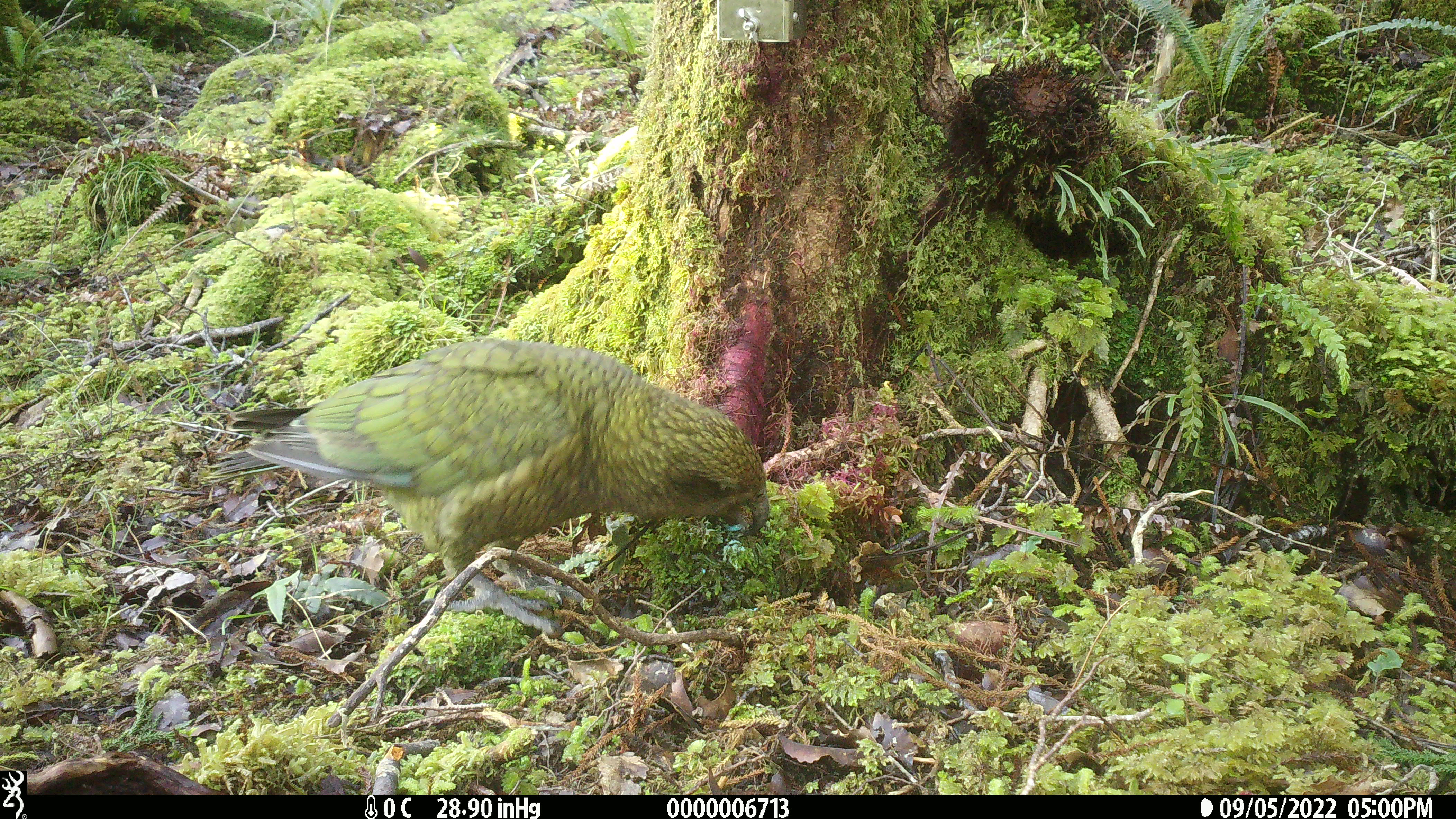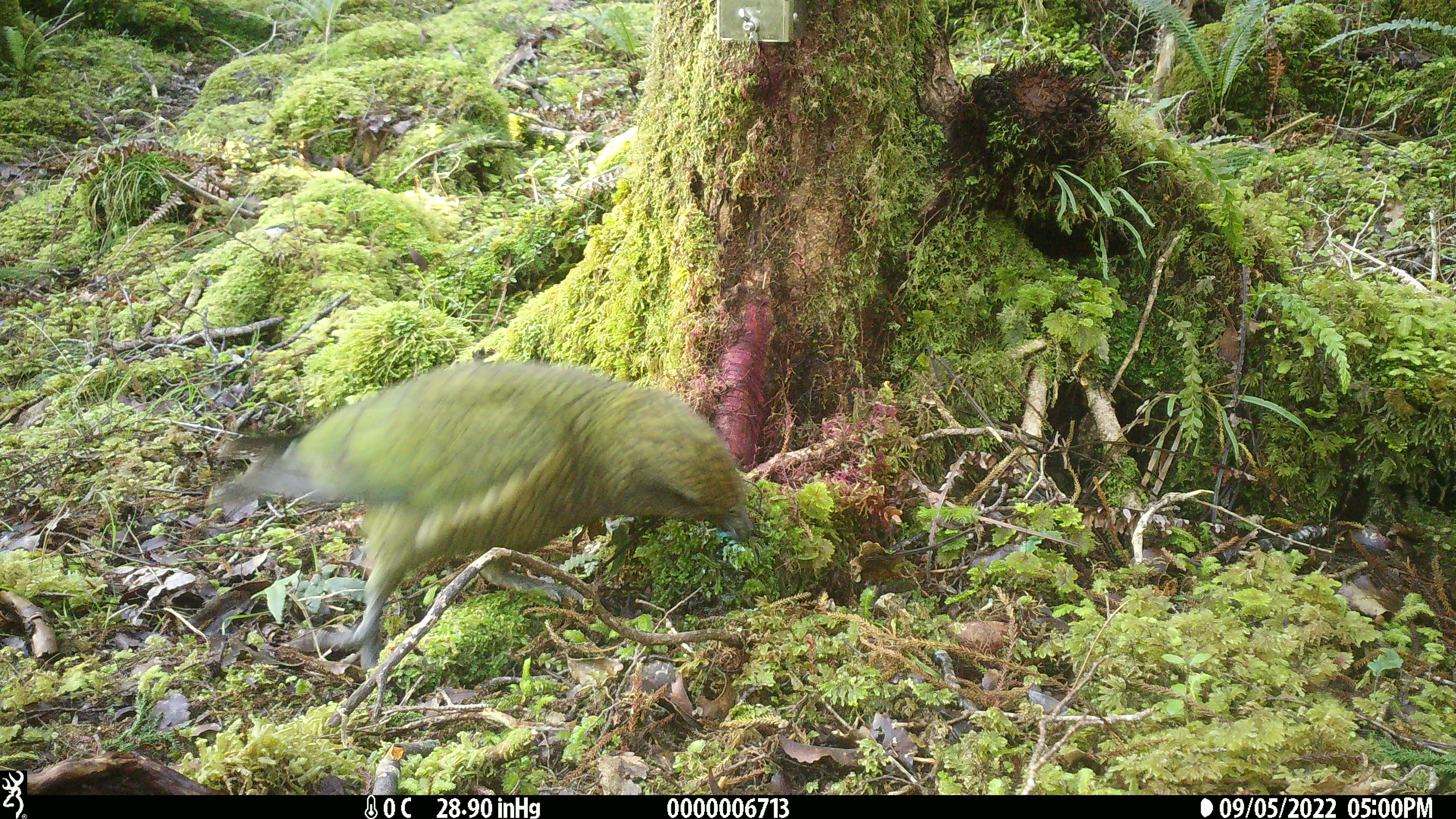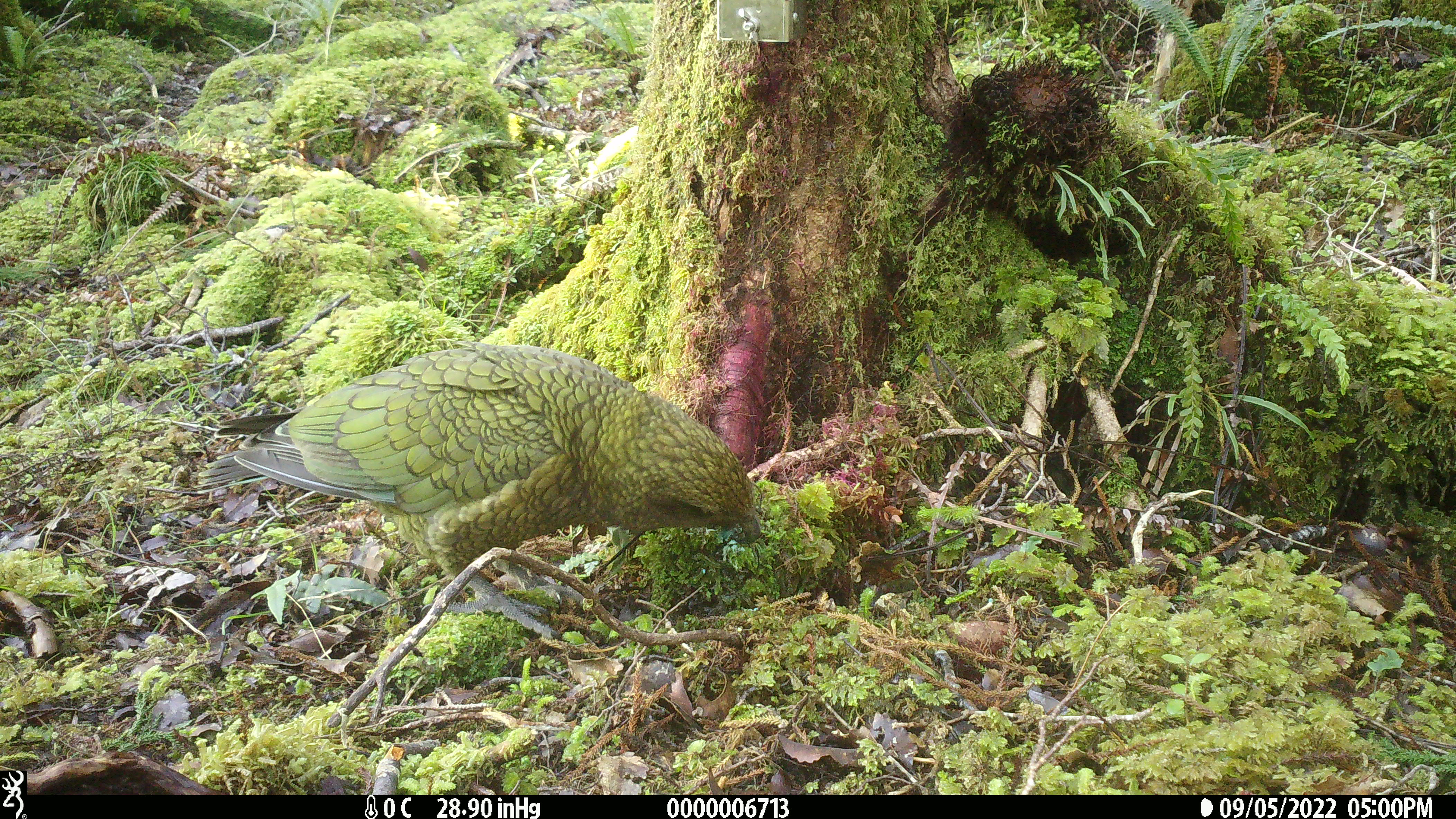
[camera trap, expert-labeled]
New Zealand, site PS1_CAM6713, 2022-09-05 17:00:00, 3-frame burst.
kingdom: Animalia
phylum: Chordata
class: Aves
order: Psittaciformes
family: Strigopidae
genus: Nestor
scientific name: Nestor notabilis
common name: kea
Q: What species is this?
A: Kea (Nestor notabilis).